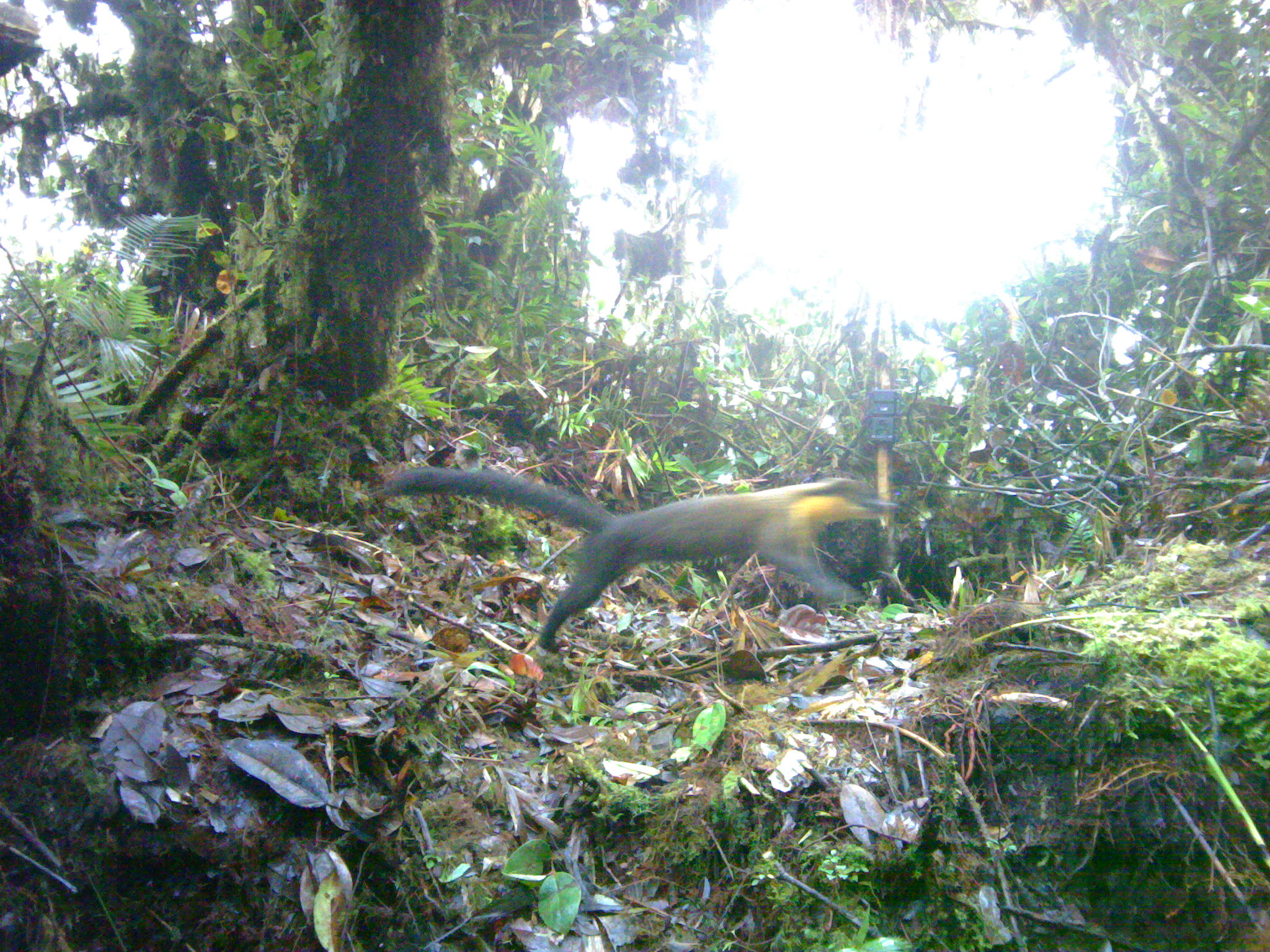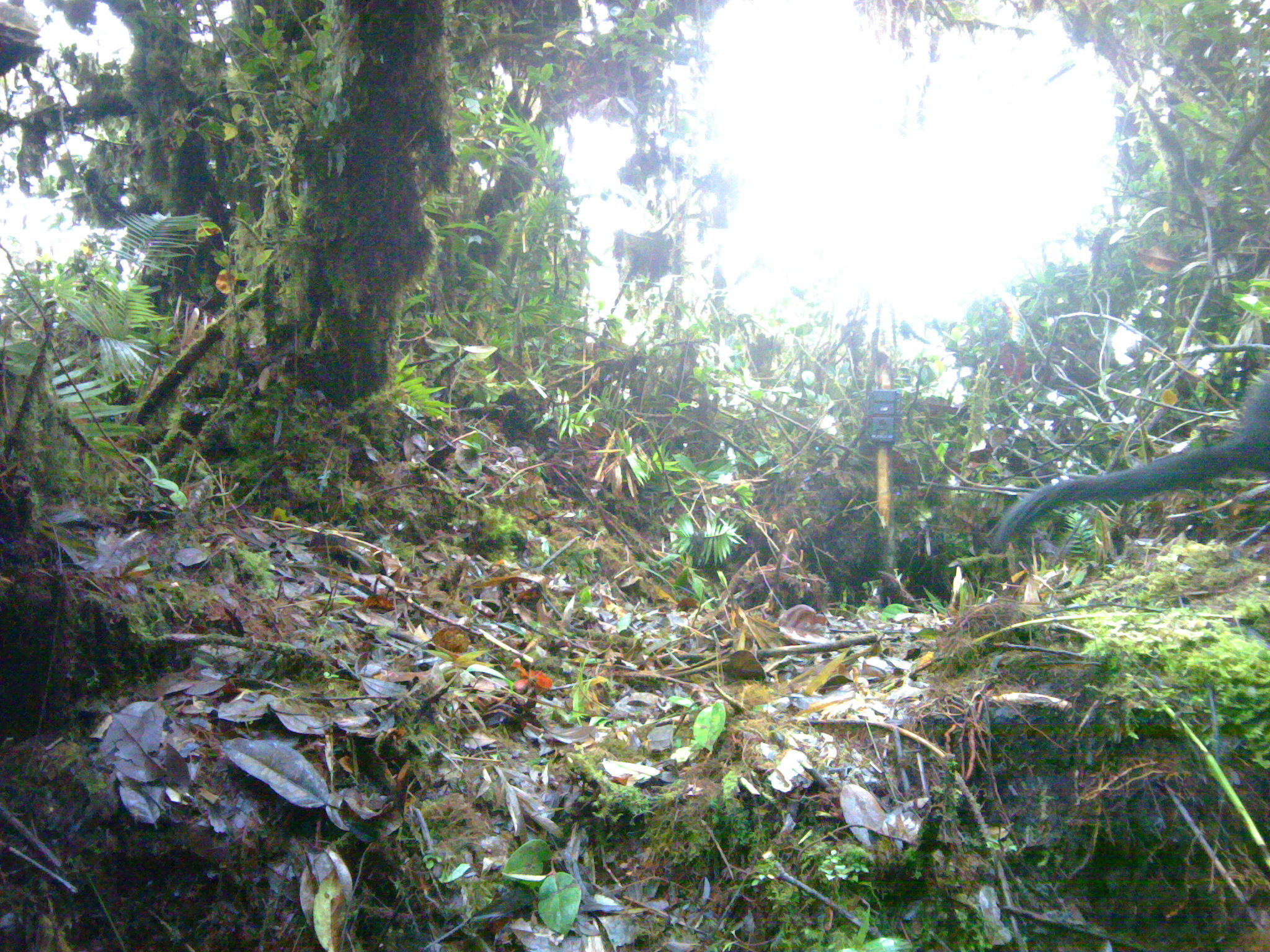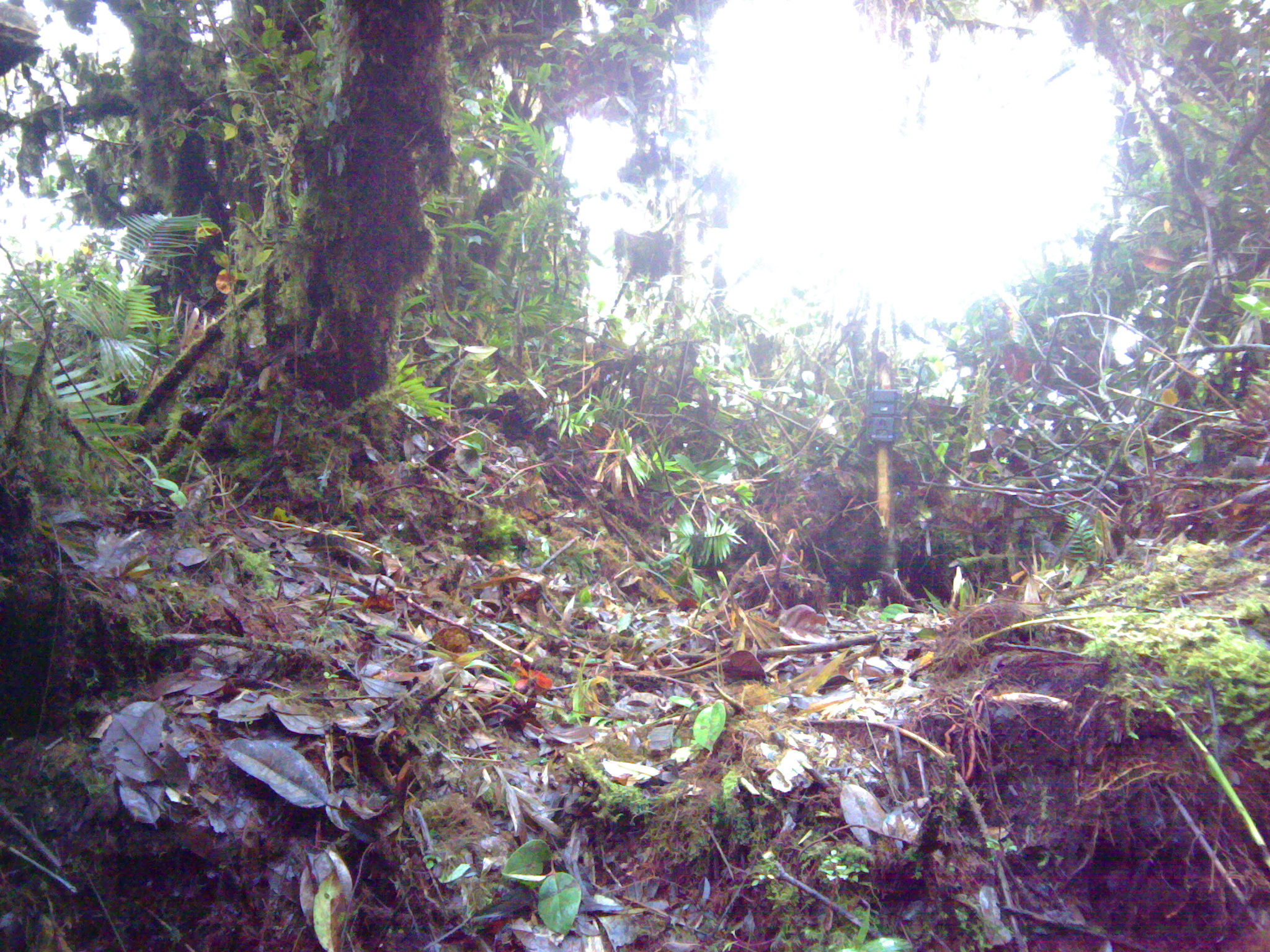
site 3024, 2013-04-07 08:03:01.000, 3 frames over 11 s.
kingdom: Animalia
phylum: Chordata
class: Mammalia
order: Carnivora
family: Mustelidae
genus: Martes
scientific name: Martes flavigula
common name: yellow-throated marten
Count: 1.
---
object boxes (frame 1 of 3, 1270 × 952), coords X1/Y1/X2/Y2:
martes flavigula: 383/462/900/653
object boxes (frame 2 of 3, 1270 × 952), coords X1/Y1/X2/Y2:
martes flavigula: 984/358/1270/552